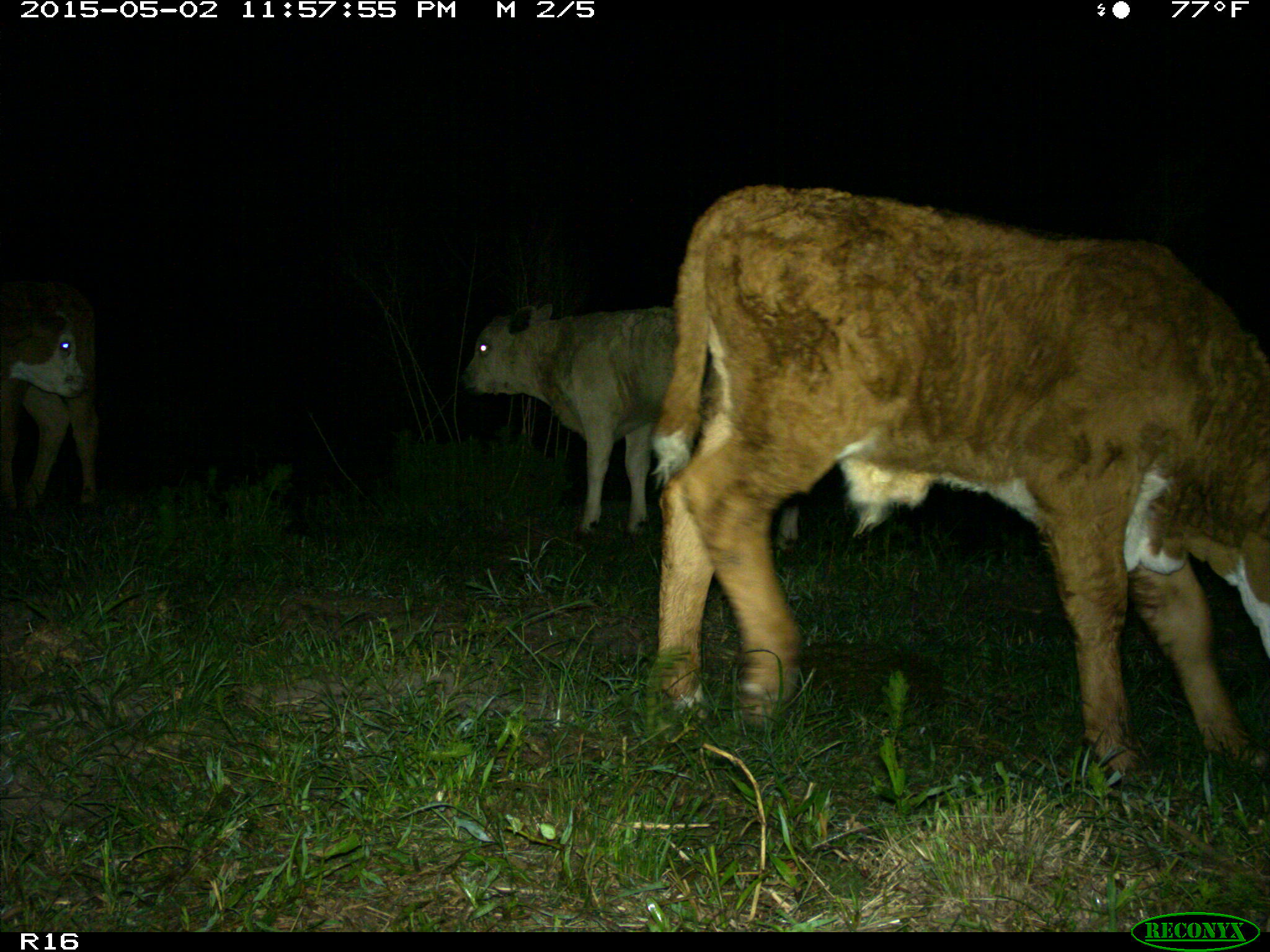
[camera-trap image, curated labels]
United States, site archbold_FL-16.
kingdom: Animalia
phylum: Chordata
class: Mammalia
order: Artiodactyla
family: Bovidae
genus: Bos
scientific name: Bos taurus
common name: domestic cow